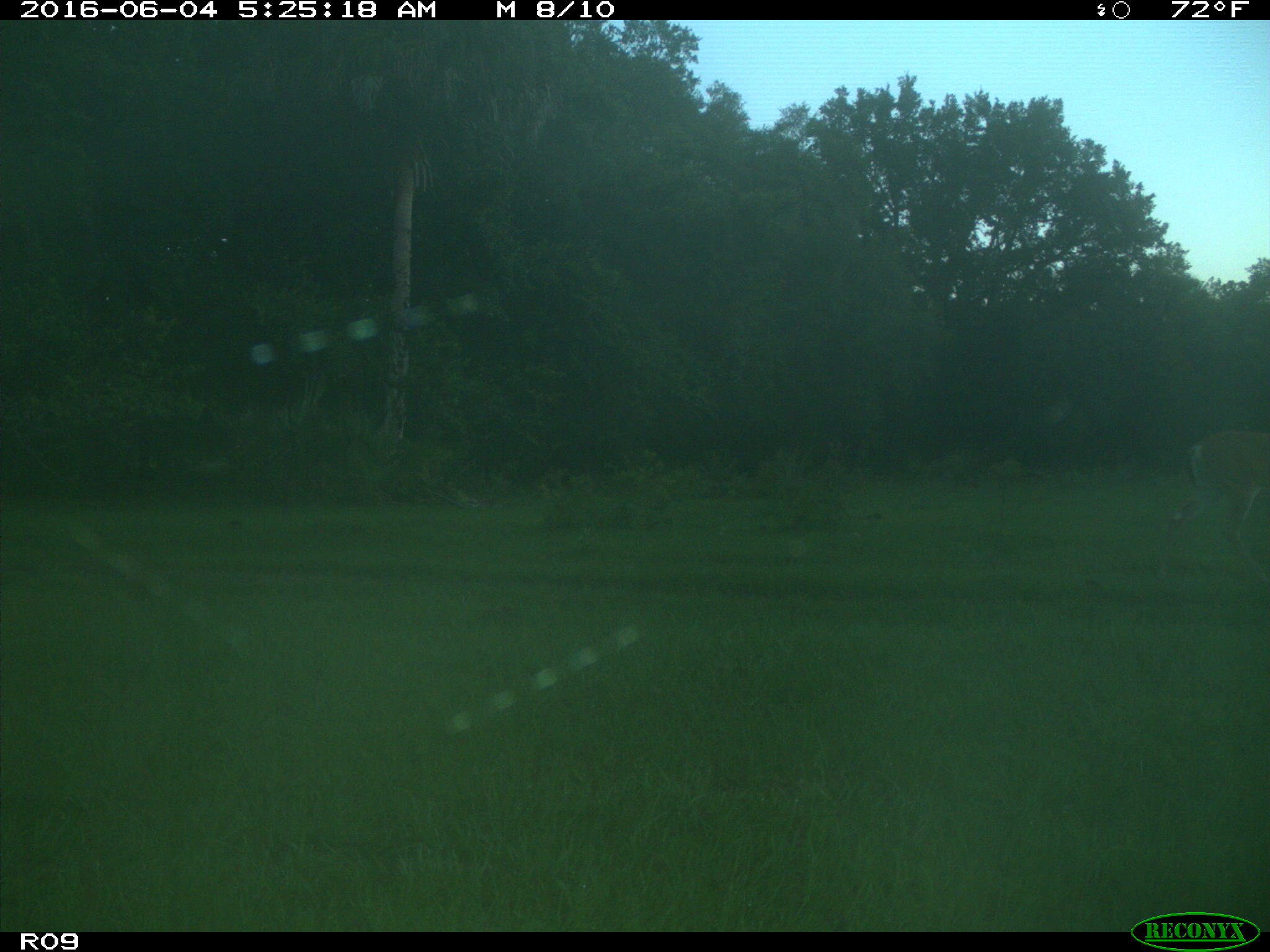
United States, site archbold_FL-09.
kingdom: Animalia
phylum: Chordata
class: Mammalia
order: Artiodactyla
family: Cervidae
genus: Odocoileus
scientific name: Odocoileus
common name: deer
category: unidentified deer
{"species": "unidentified deer (deer) (Odocoileus)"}